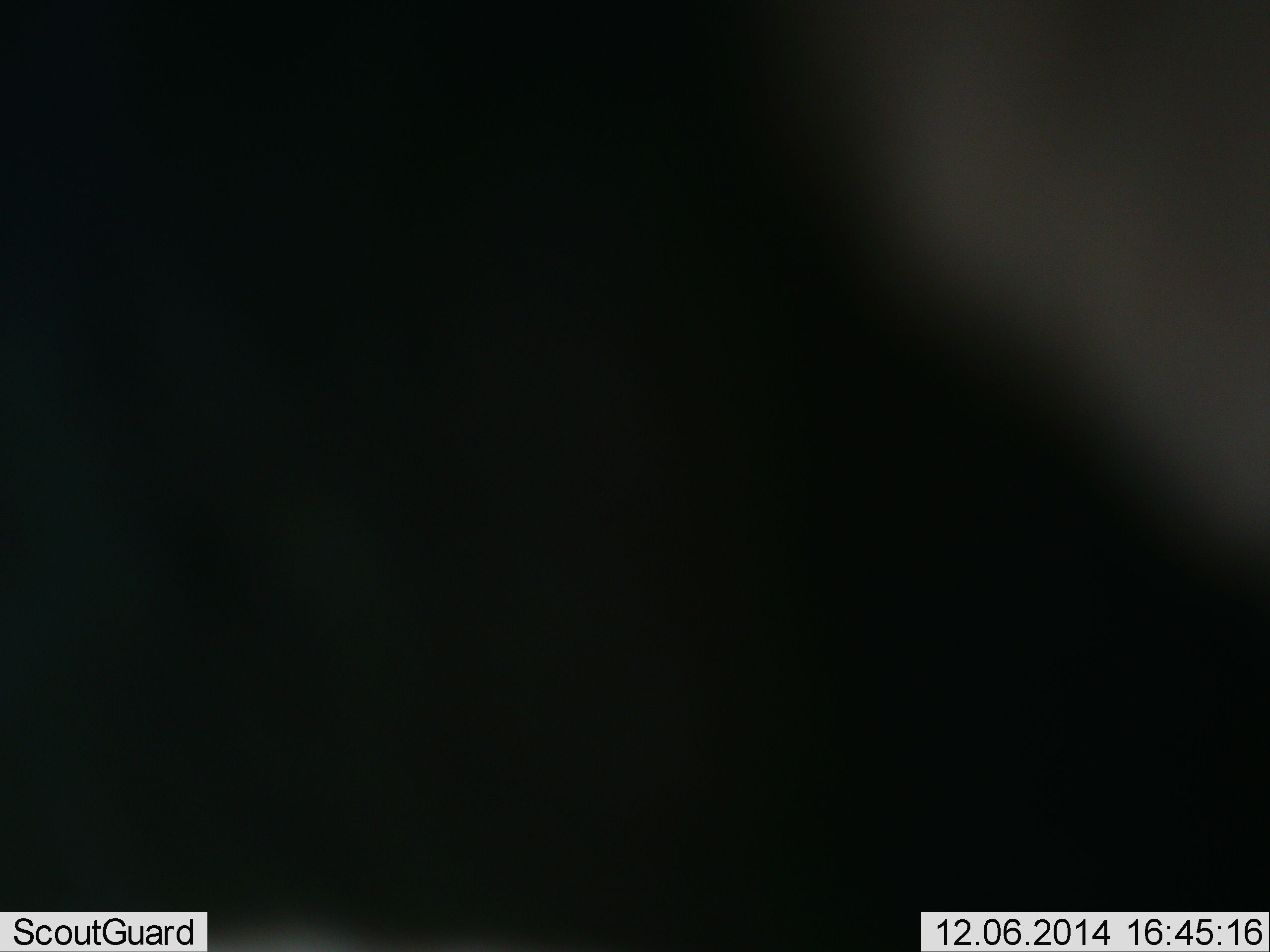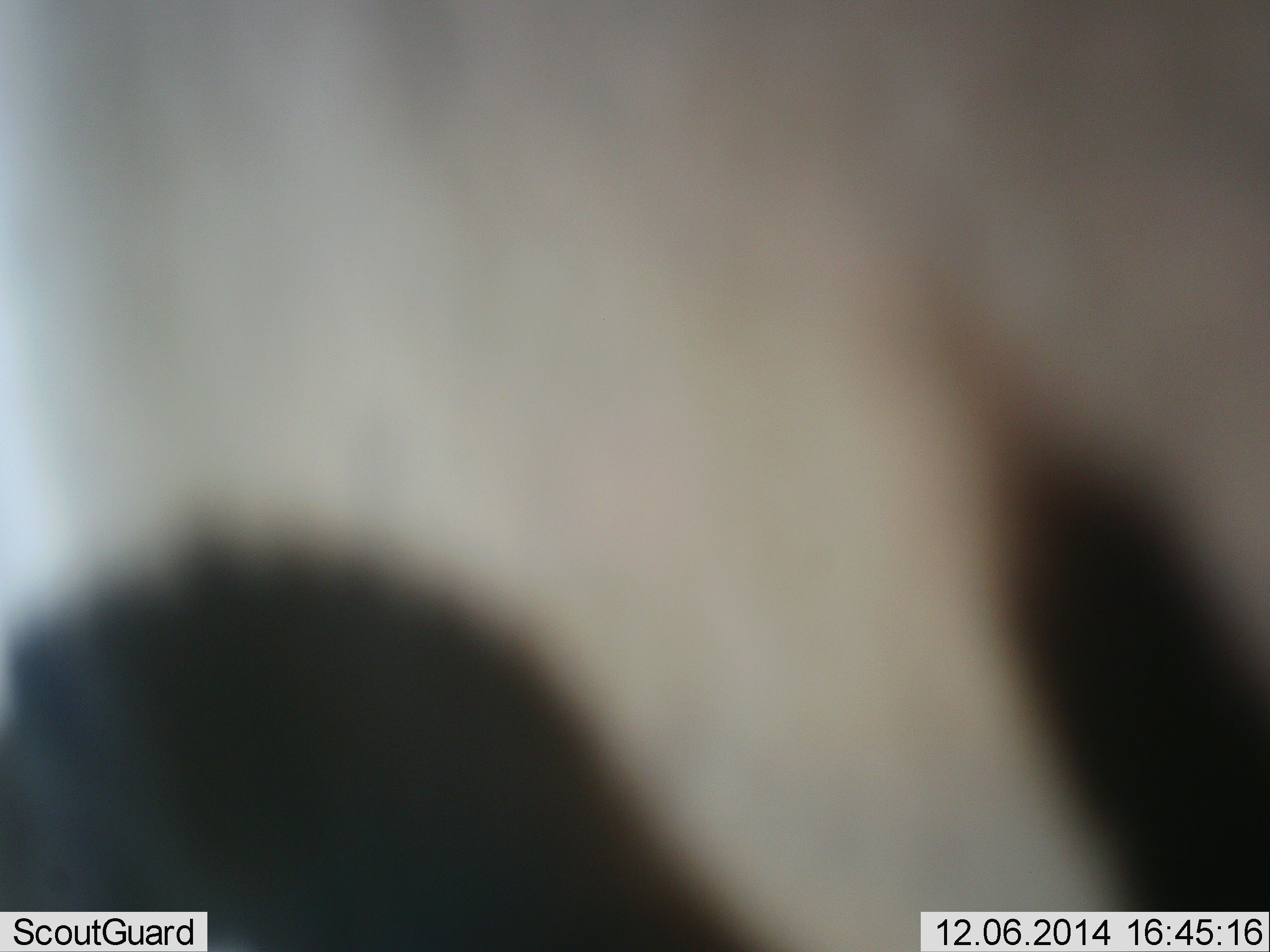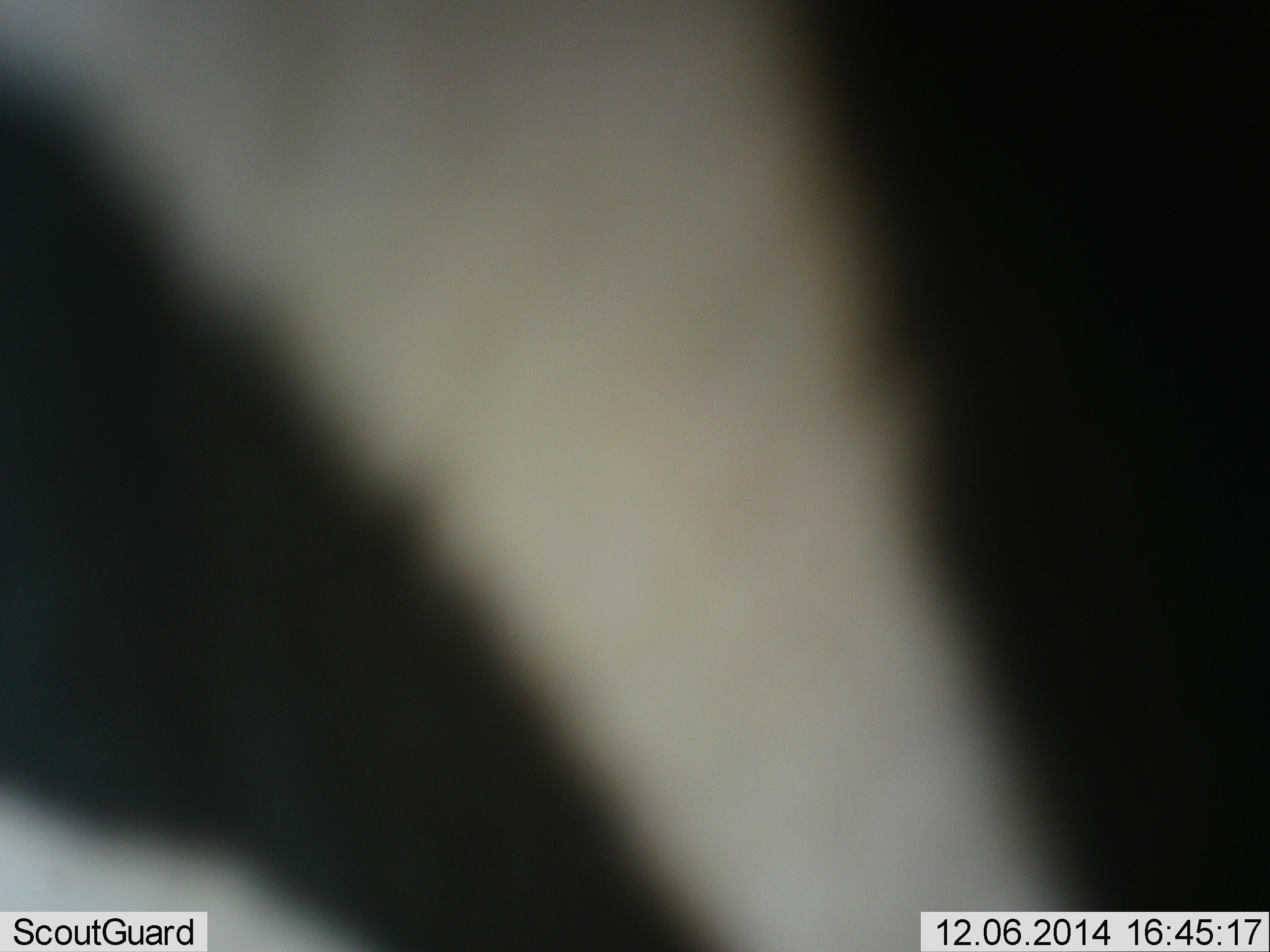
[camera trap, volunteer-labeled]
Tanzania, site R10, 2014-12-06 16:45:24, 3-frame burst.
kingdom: Animalia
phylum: Chordata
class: Mammalia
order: Perissodactyla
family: Equidae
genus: Equus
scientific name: Equus quagga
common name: plains zebra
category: zebra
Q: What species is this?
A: Zebra (plains zebra) (Equus quagga).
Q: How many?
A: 1.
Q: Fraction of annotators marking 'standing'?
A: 78%.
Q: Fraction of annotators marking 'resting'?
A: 0%.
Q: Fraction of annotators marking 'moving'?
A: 22%.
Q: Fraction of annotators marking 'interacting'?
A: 0%.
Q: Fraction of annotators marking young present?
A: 0%.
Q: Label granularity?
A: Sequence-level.